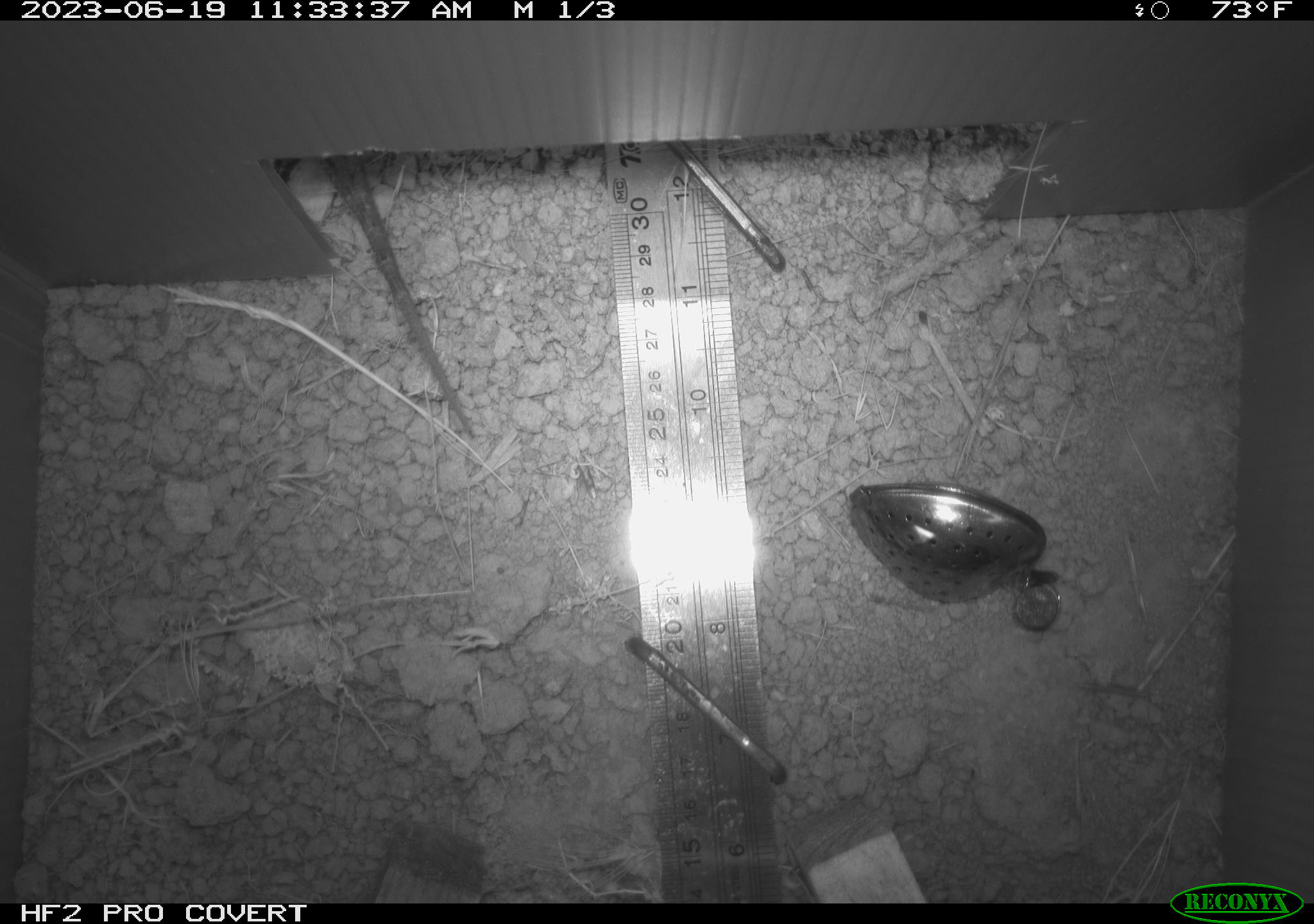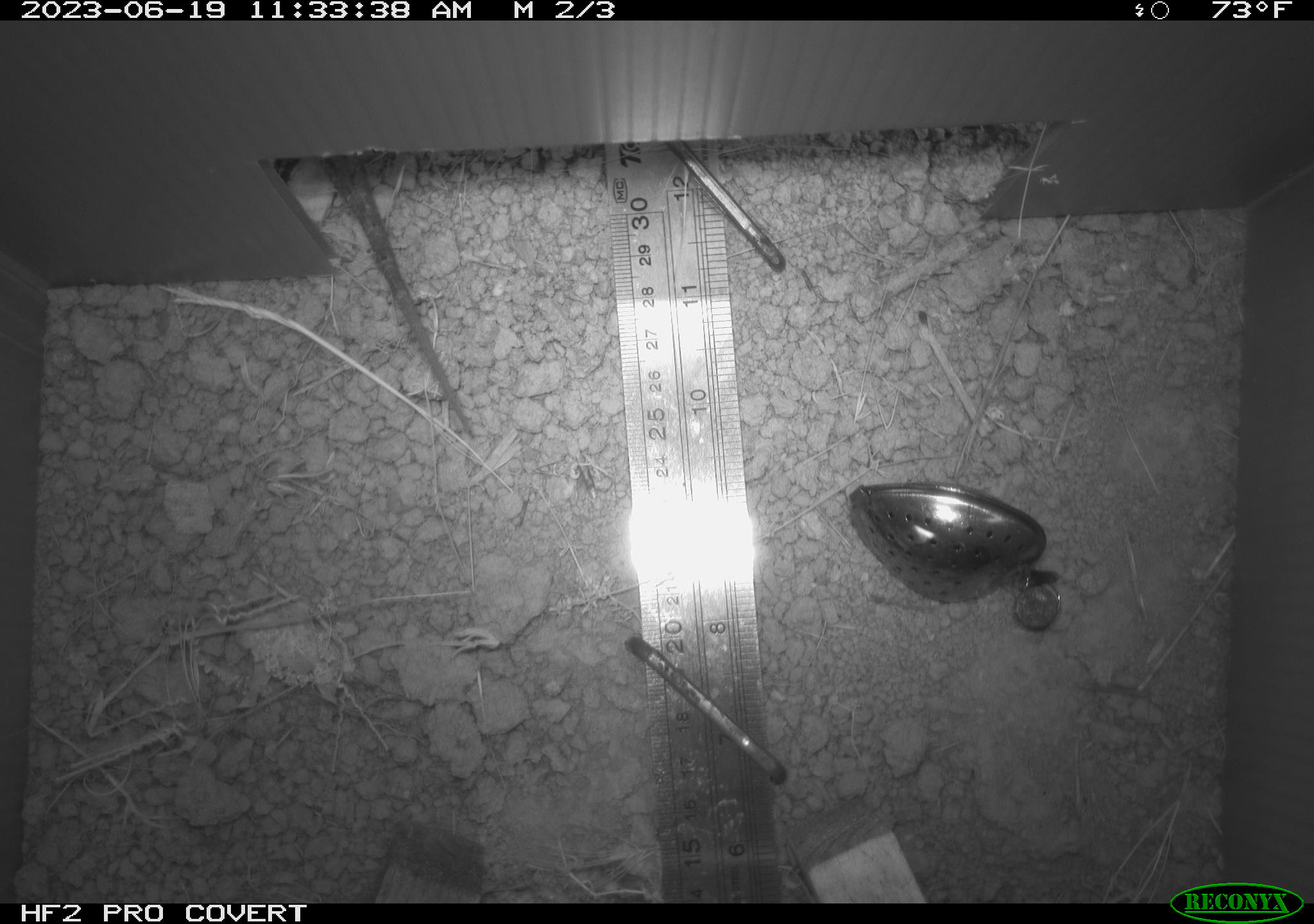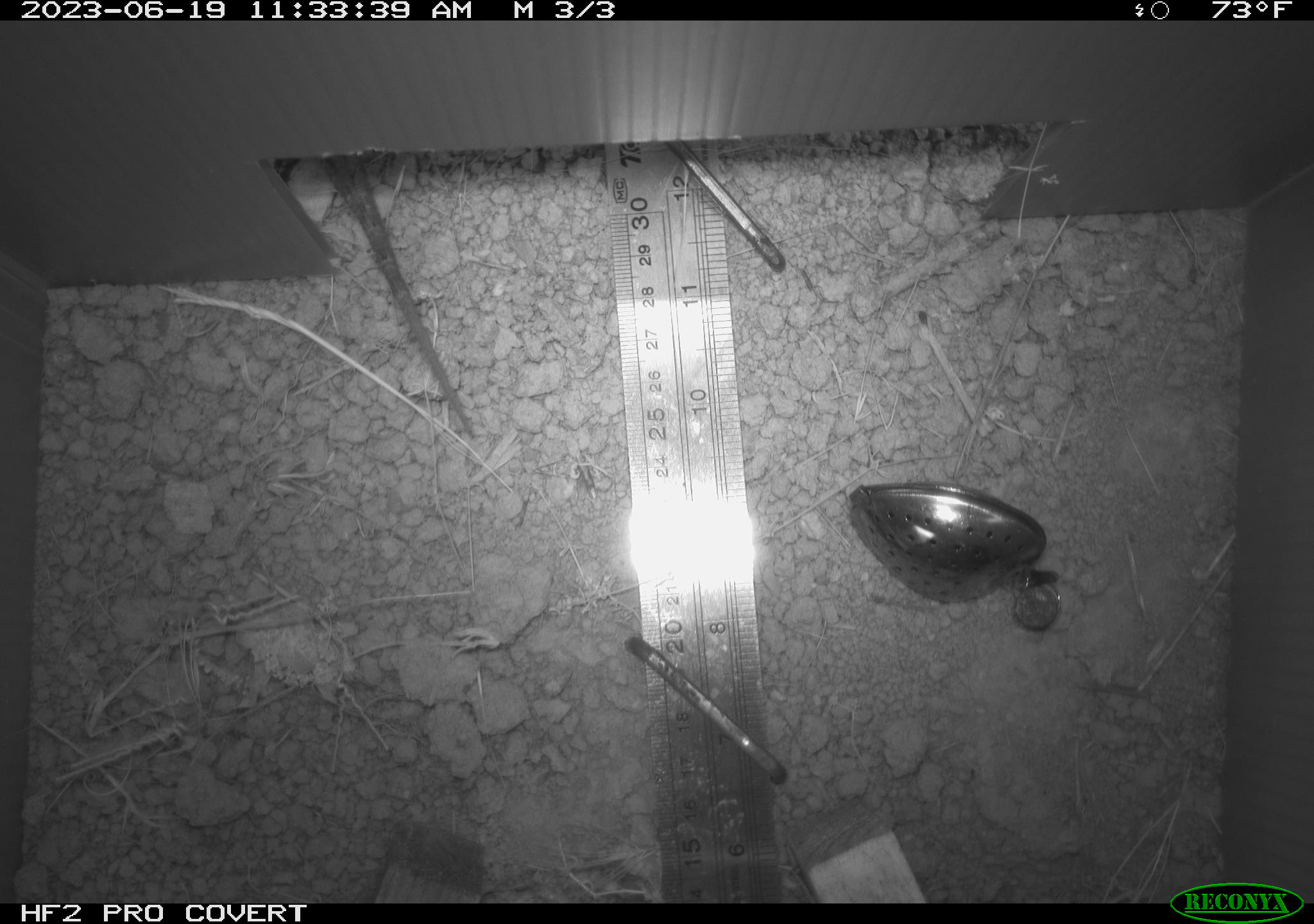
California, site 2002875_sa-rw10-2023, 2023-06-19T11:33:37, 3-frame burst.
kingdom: Animalia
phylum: Chordata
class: Reptilia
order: Squamata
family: Phrynosomatidae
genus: Sceloporus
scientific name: Sceloporus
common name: spiny lizards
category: sceloporus species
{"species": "sceloporus species (spiny lizards) (Sceloporus)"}